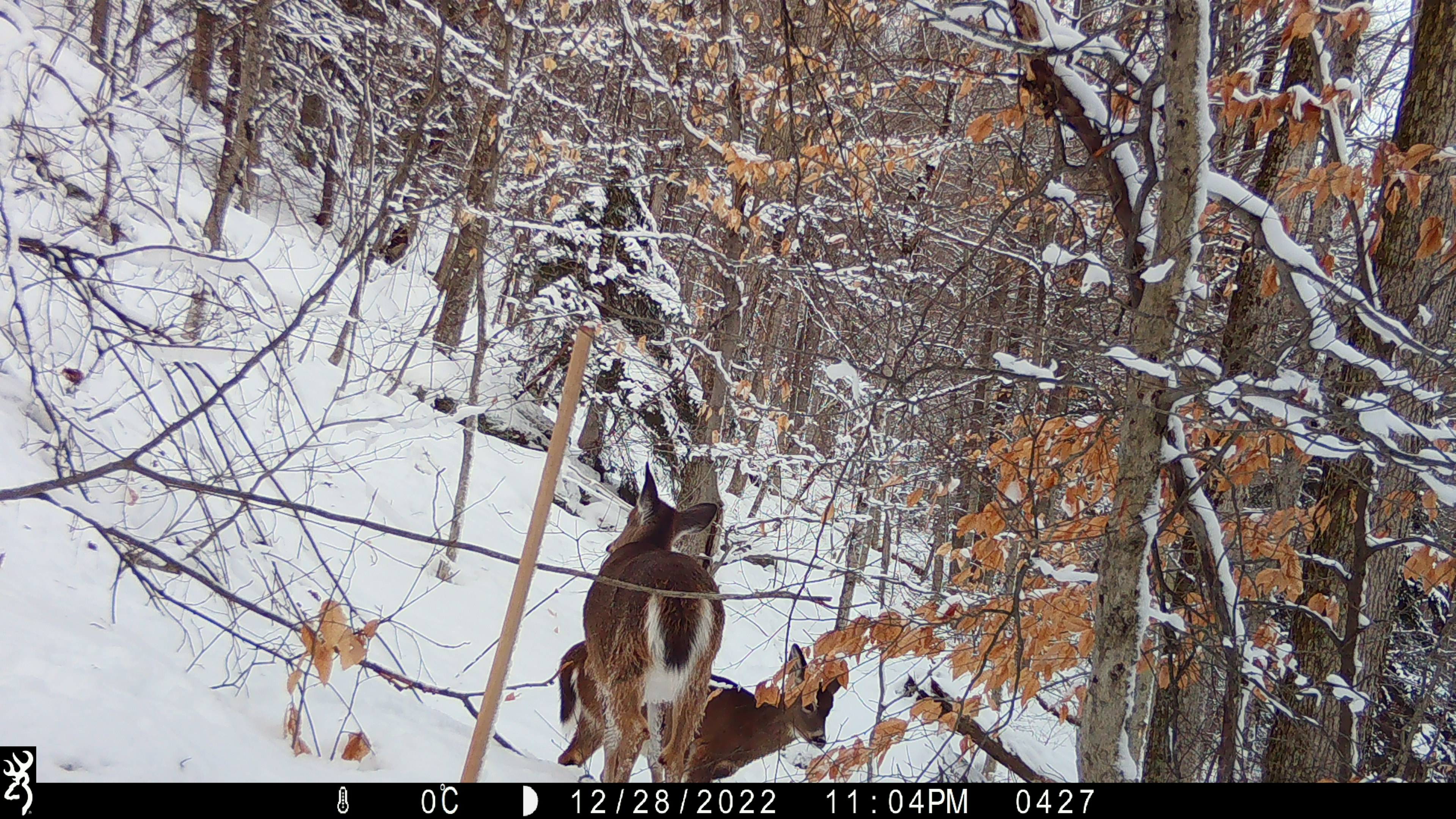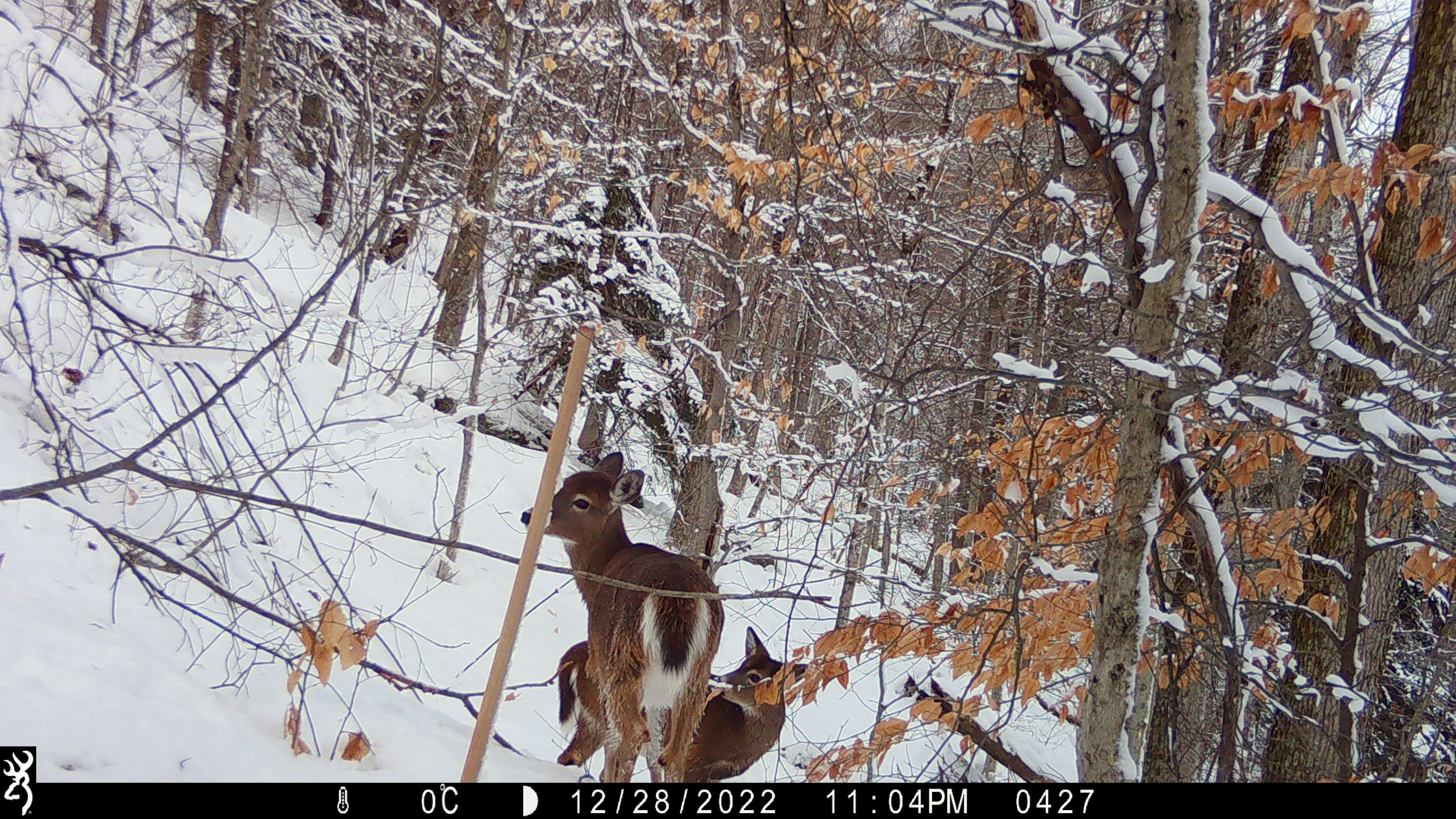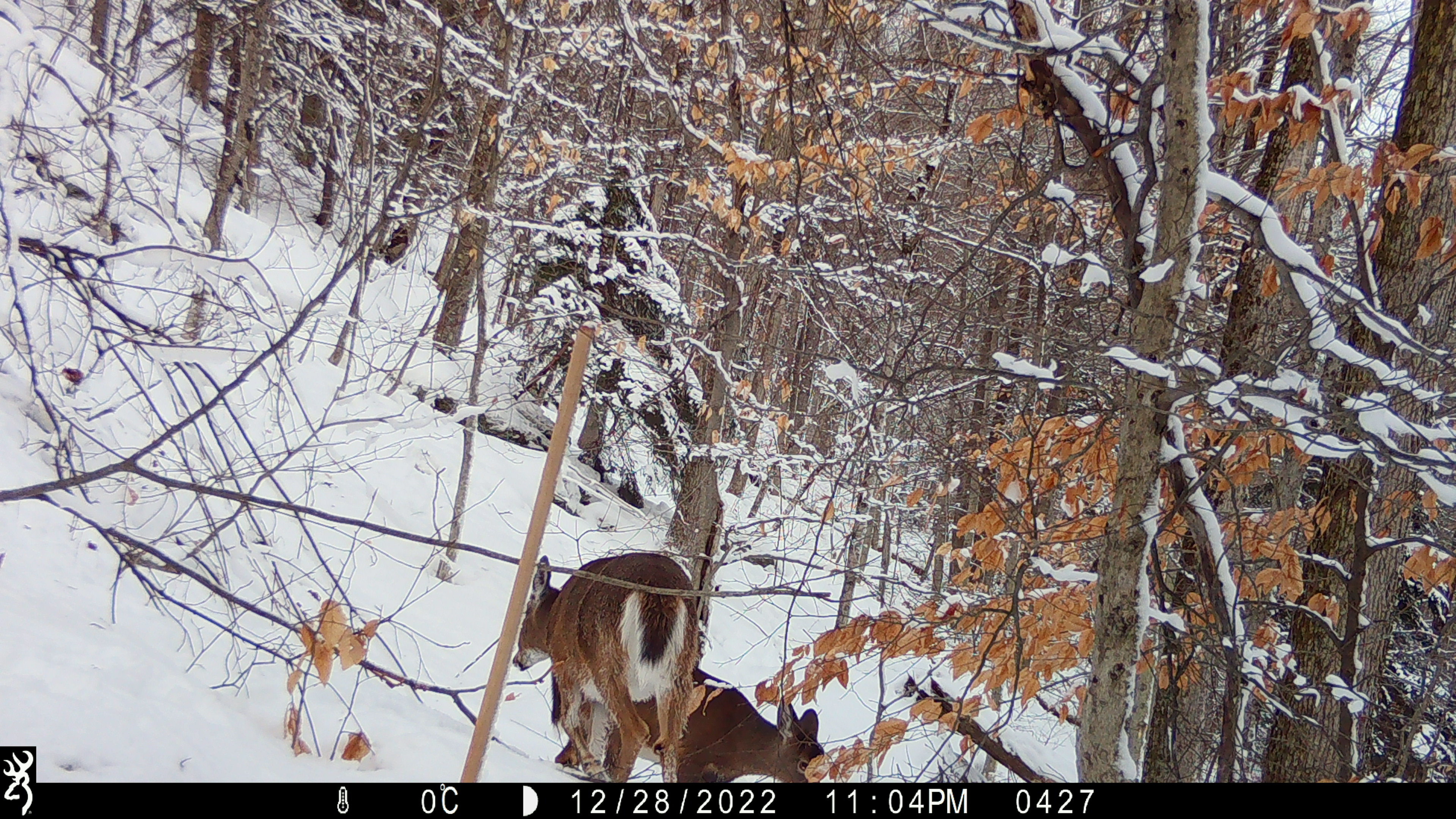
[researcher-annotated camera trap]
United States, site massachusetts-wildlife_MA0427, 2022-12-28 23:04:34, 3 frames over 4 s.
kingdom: Animalia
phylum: Chordata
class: Mammalia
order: Artiodactyla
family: Cervidae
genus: Odocoileus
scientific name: Odocoileus virginianus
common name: white-tailed deer